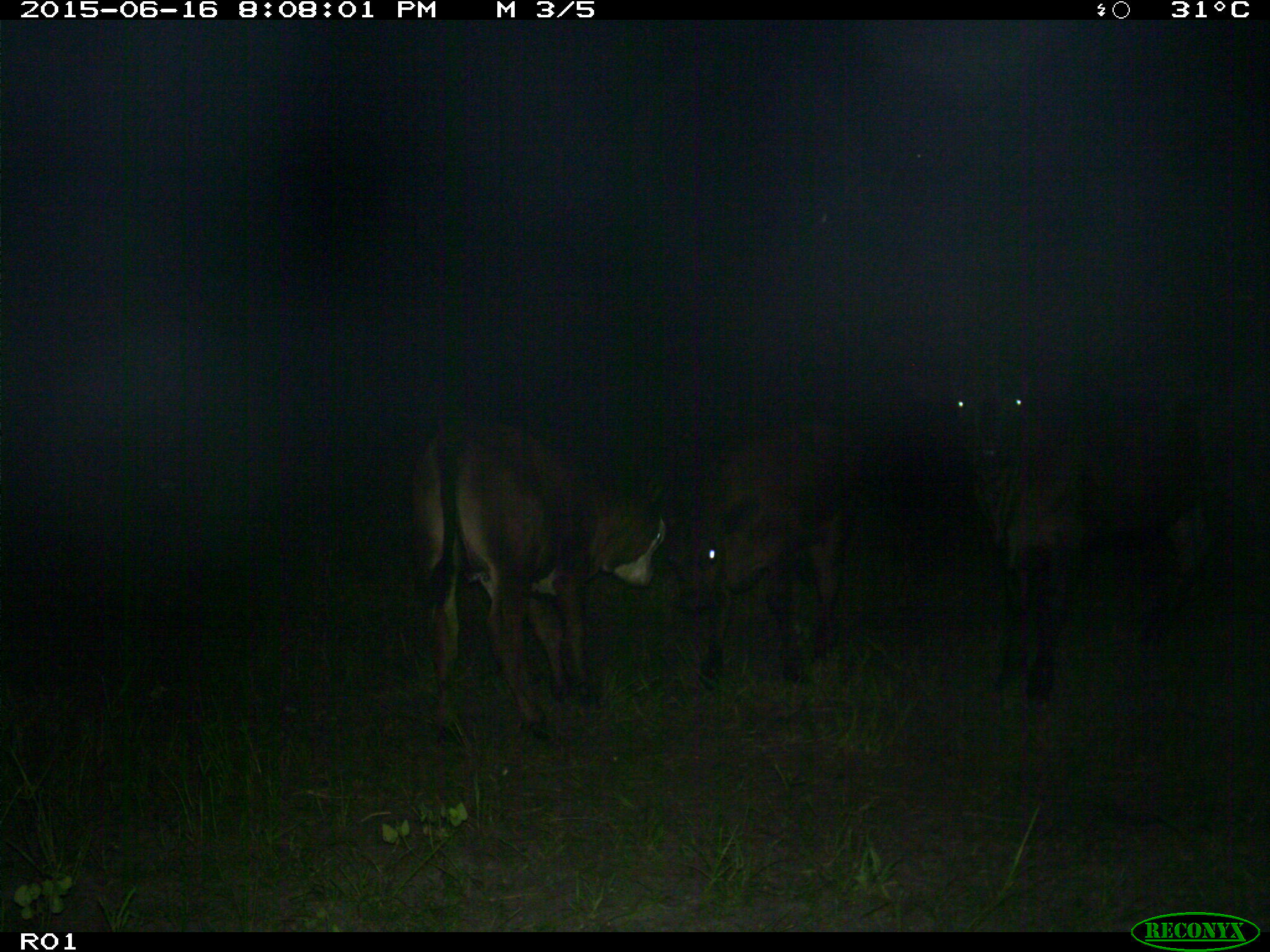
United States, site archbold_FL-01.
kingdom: Animalia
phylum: Chordata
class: Mammalia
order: Artiodactyla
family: Bovidae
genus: Bos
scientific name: Bos taurus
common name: domestic cow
Bos taurus (domestic cow).